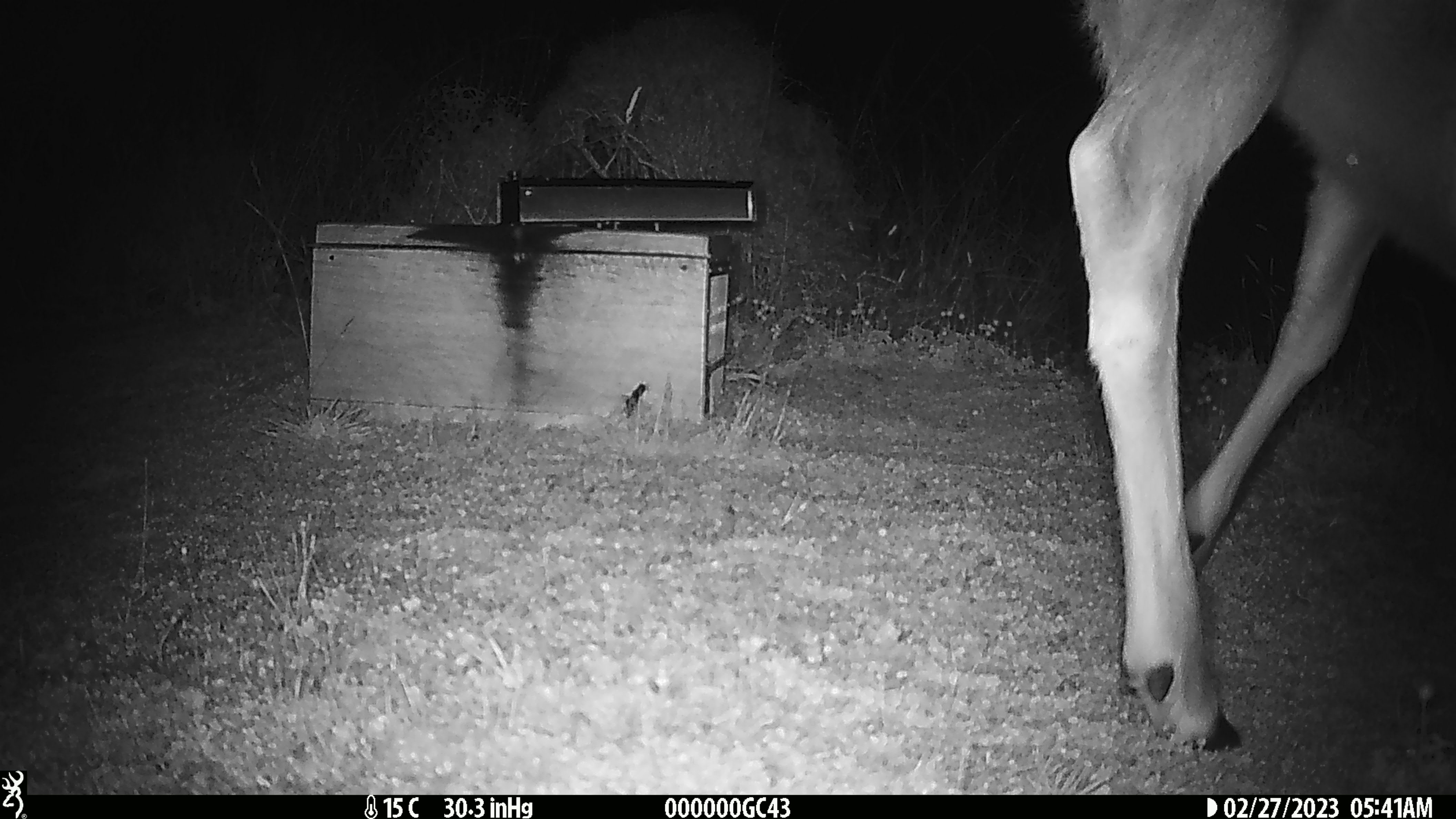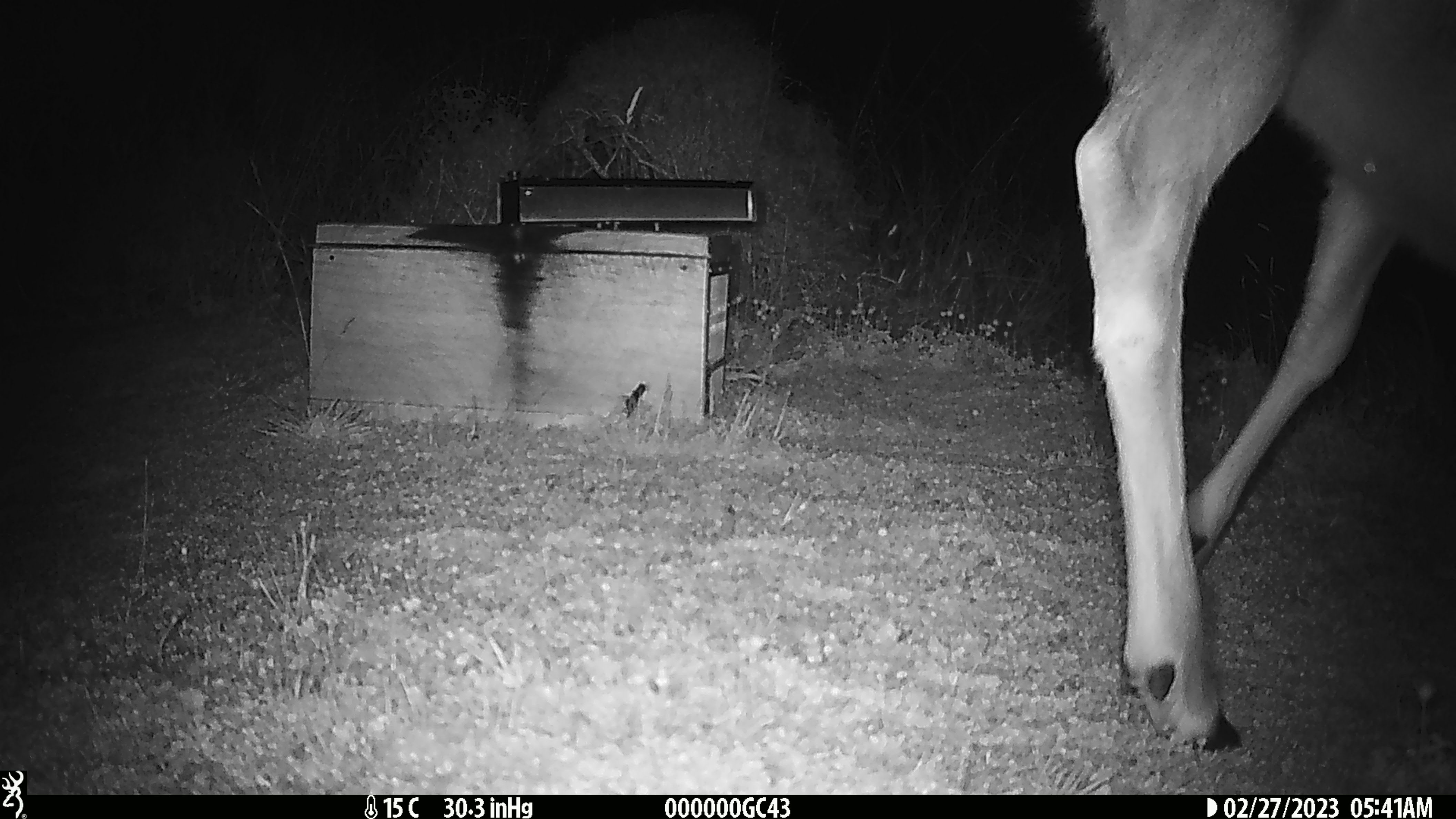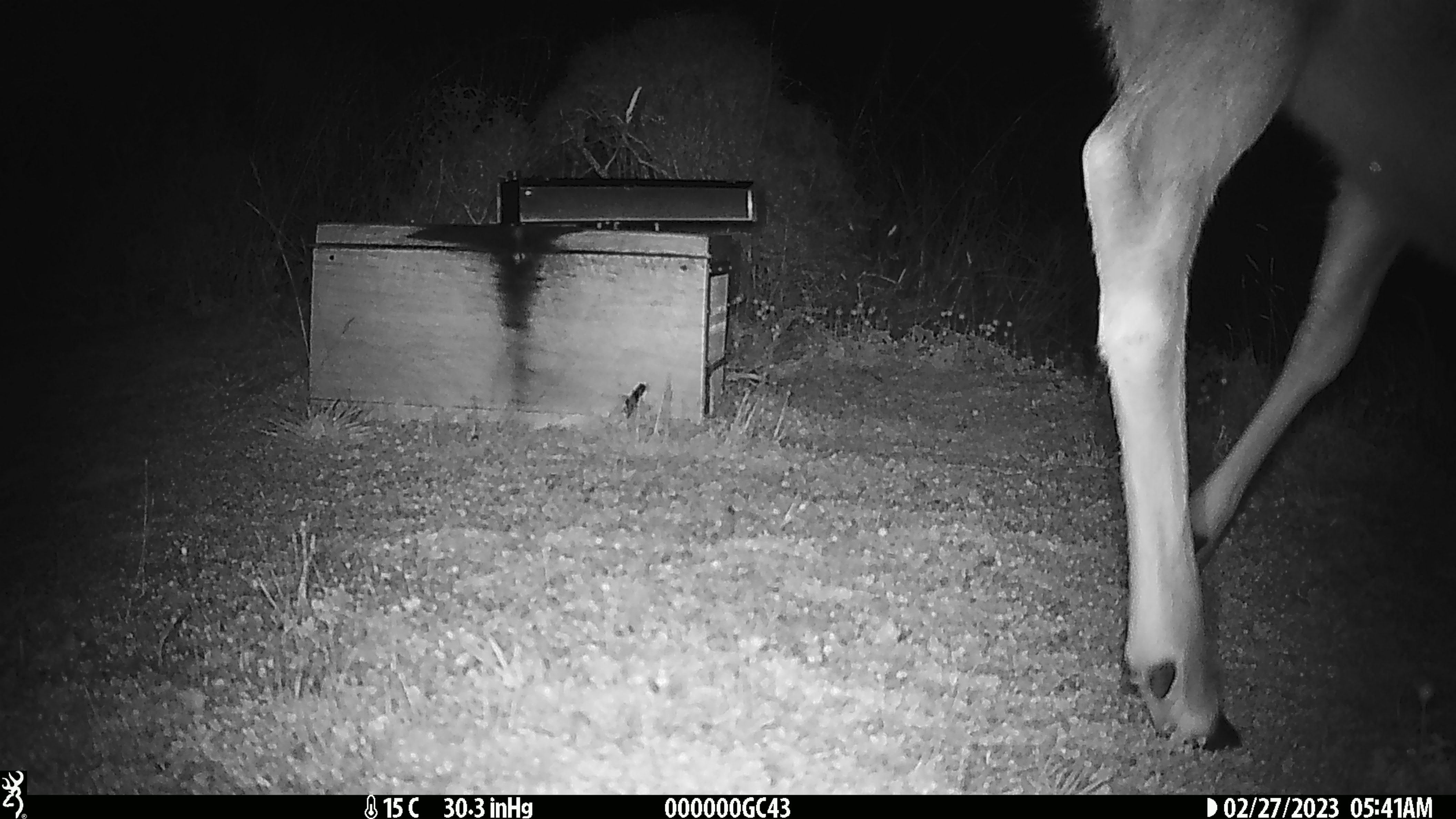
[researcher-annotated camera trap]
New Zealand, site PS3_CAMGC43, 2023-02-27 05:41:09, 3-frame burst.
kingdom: Animalia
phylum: Chordata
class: Mammalia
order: Artiodactyla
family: Cervidae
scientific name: Cervidae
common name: deer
Deer (Cervidae).